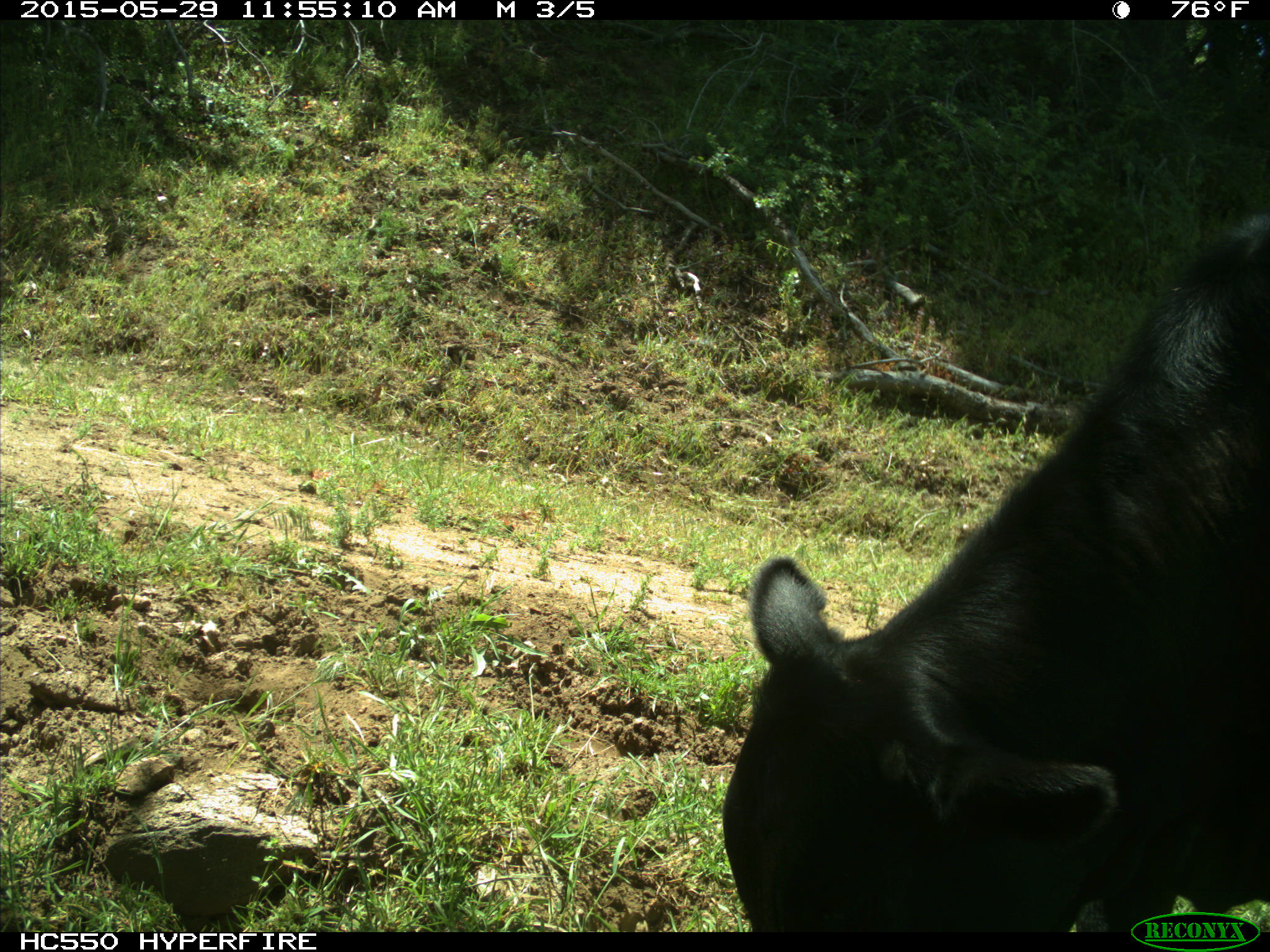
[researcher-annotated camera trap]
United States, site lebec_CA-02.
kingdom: Animalia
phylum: Chordata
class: Mammalia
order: Artiodactyla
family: Bovidae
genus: Bos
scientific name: Bos taurus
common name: domestic cow